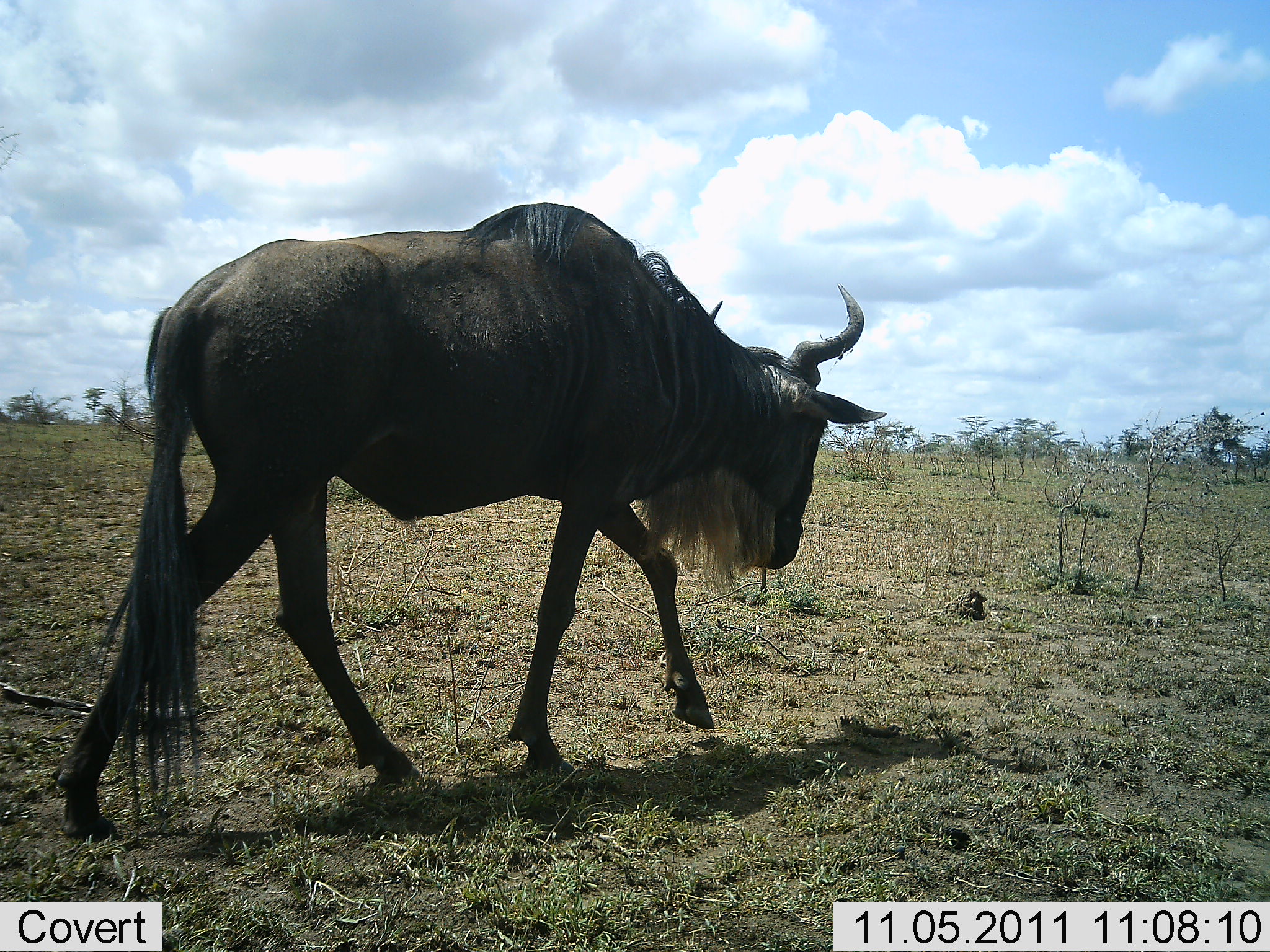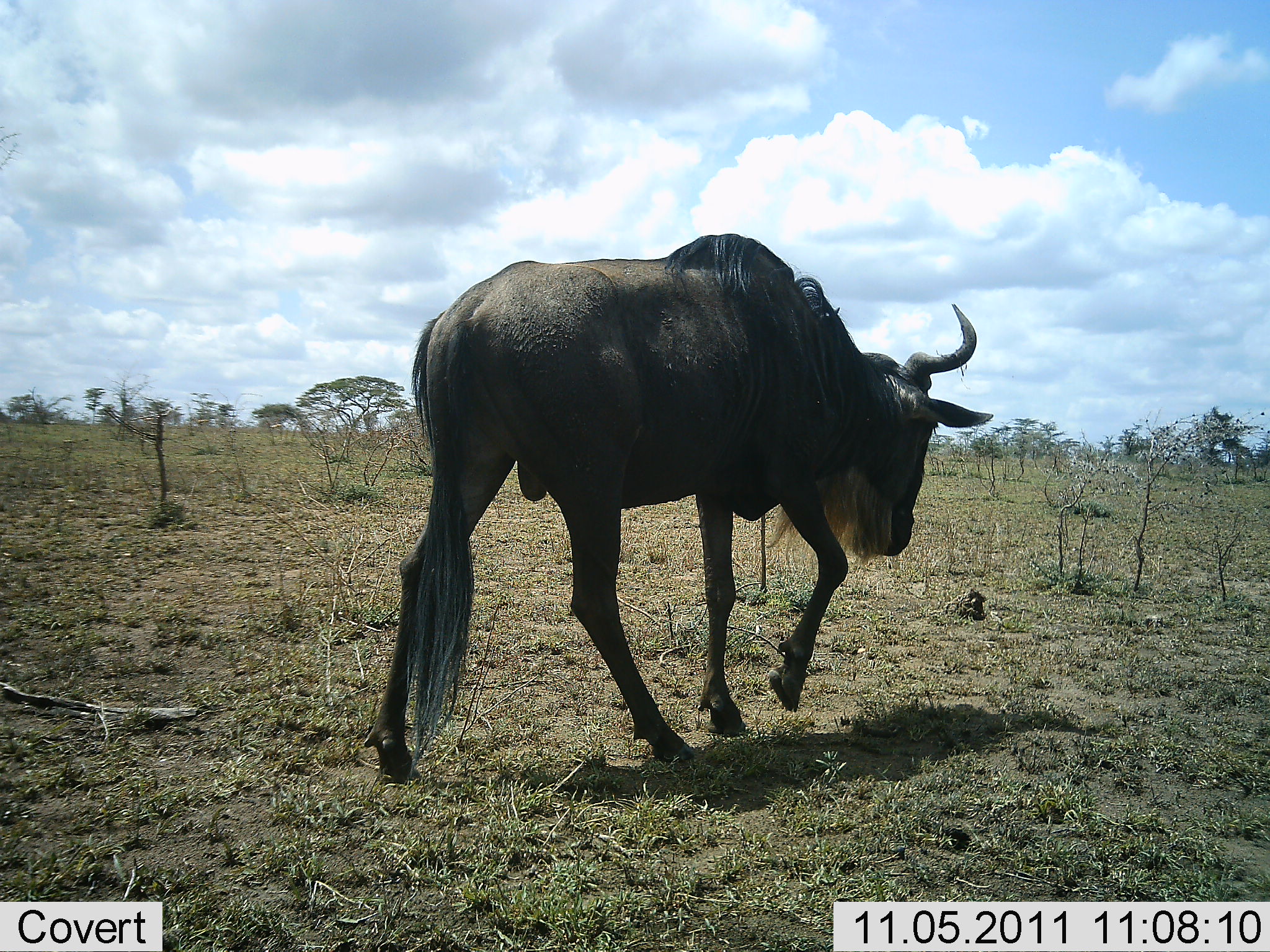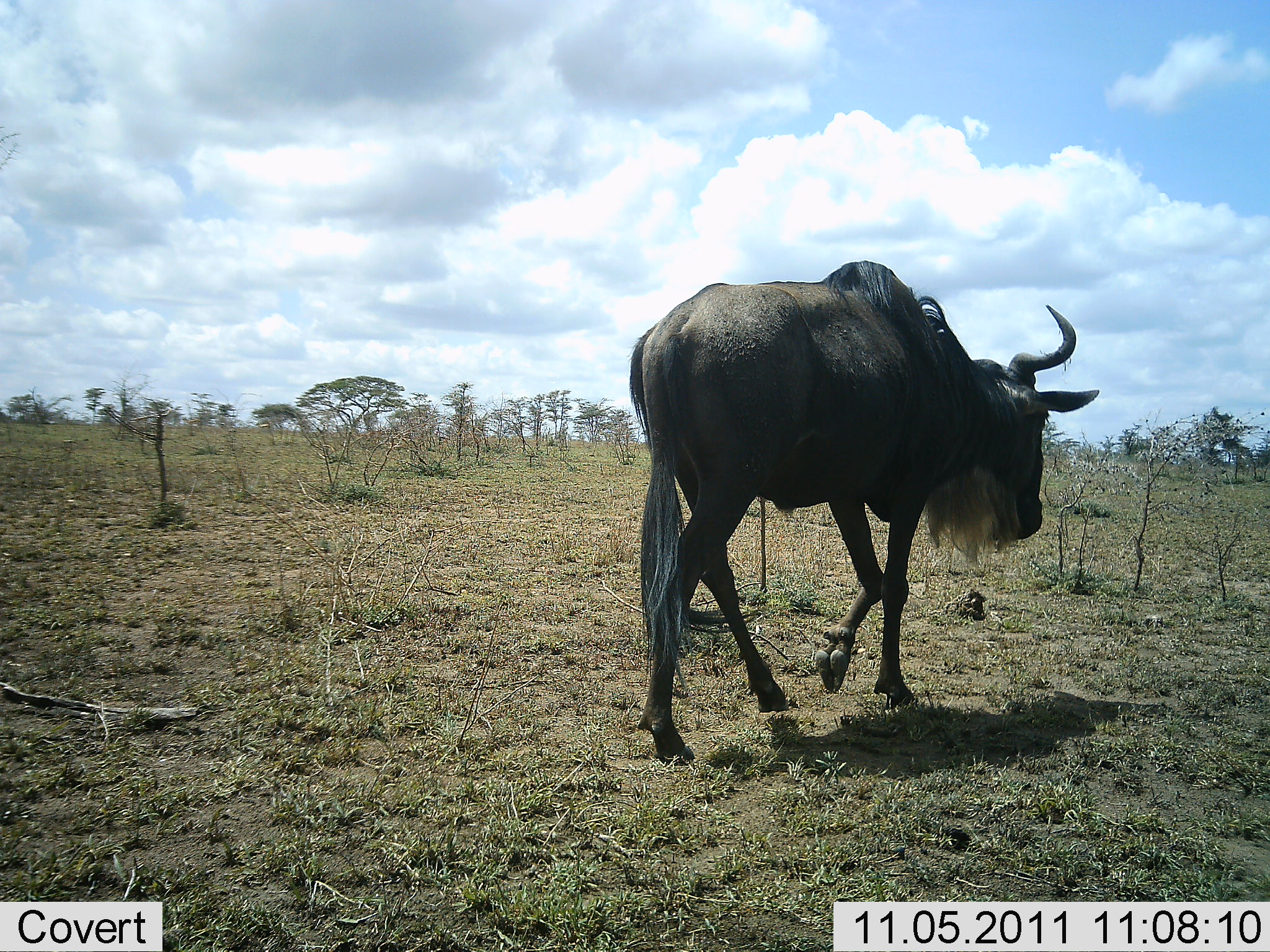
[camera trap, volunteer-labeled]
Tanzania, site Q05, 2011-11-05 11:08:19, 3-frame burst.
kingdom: Animalia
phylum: Chordata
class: Mammalia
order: Artiodactyla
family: Bovidae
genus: Connochaetes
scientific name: Connochaetes taurinus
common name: blue wildebeest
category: wildebeest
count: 1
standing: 0%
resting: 0%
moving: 100%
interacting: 0%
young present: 0%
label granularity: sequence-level